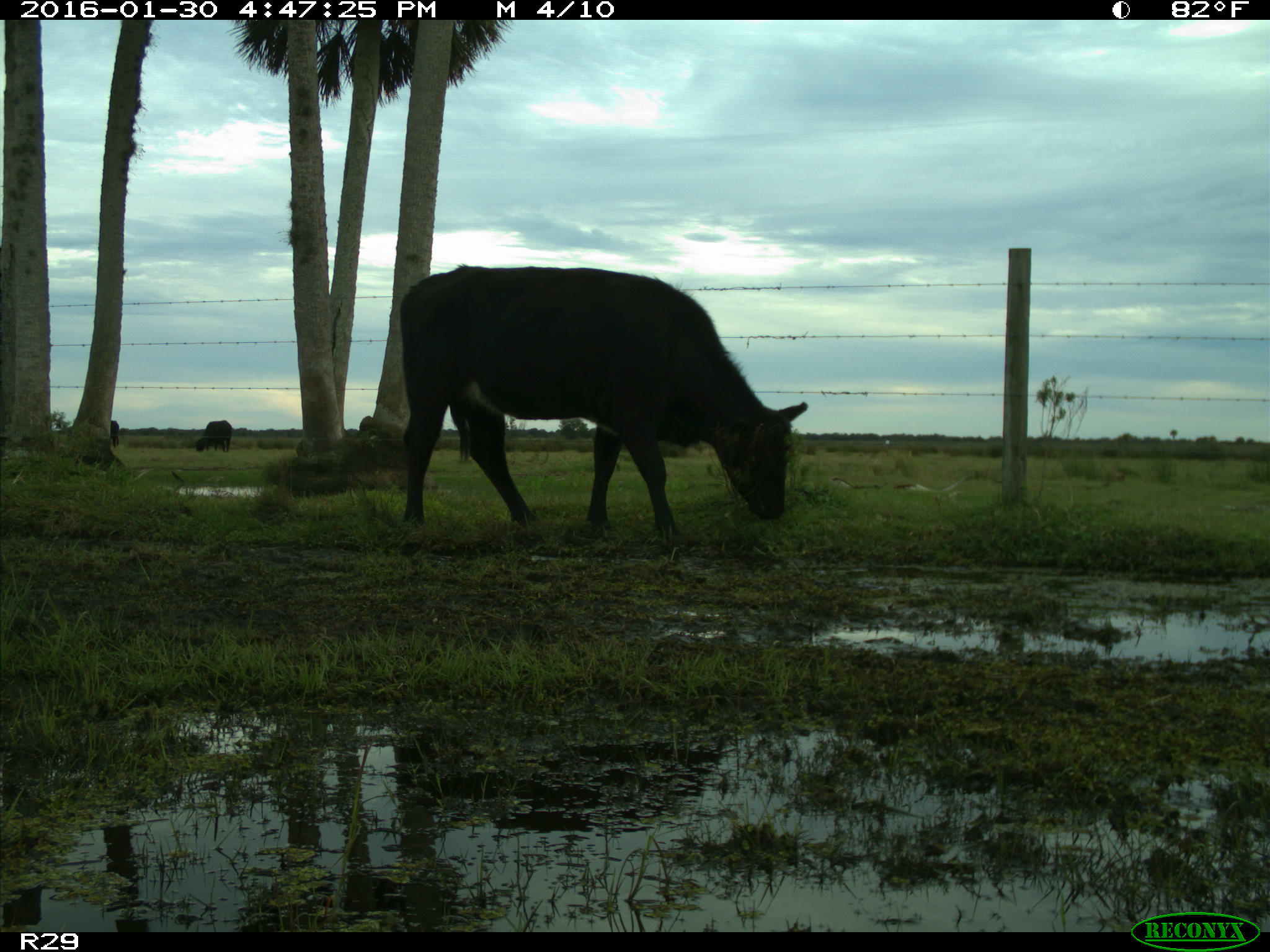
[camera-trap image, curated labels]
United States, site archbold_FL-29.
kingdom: Animalia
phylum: Chordata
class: Mammalia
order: Artiodactyla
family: Bovidae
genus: Bos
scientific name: Bos taurus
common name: domestic cow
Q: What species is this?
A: Bos taurus (domestic cow).